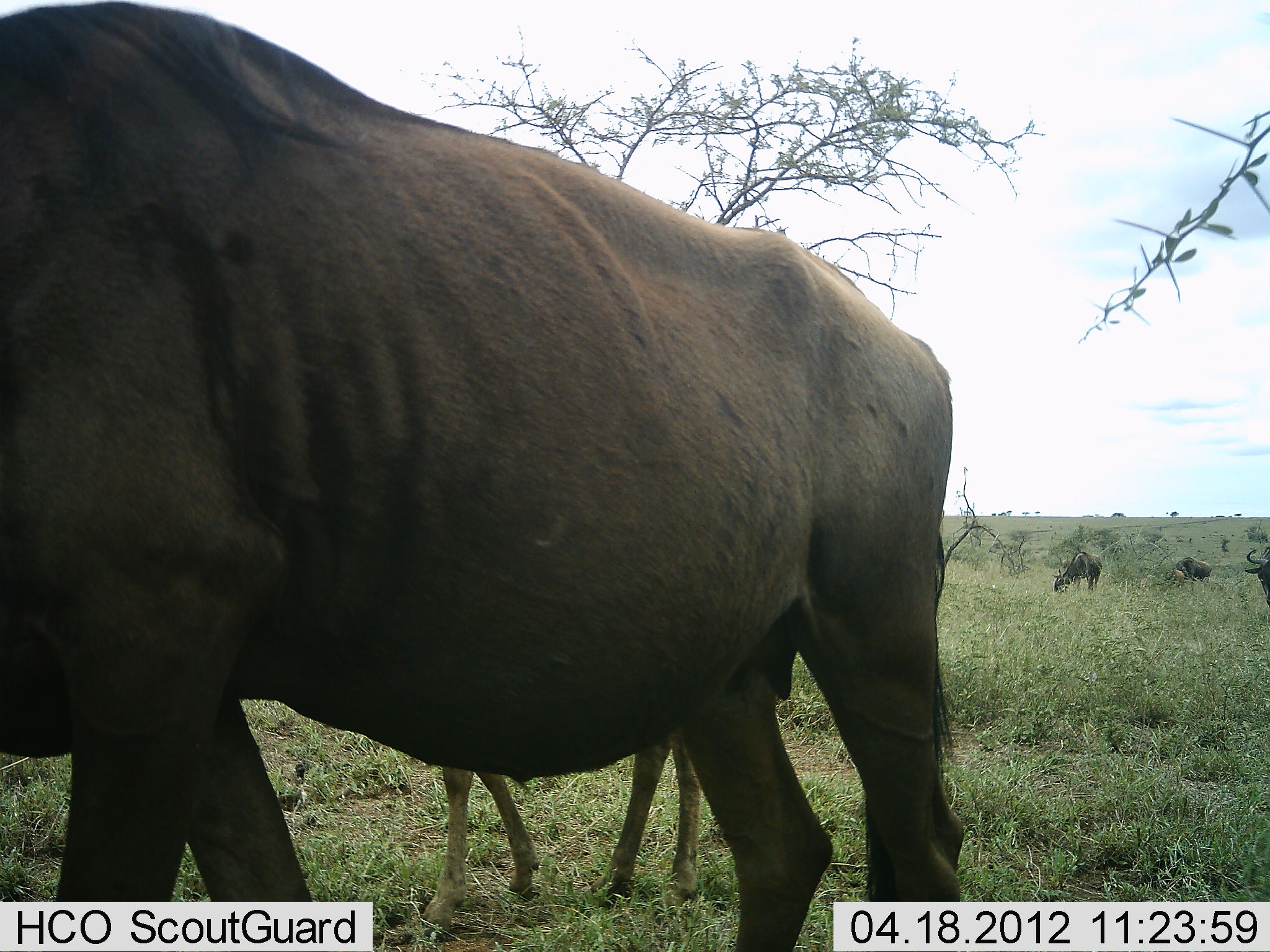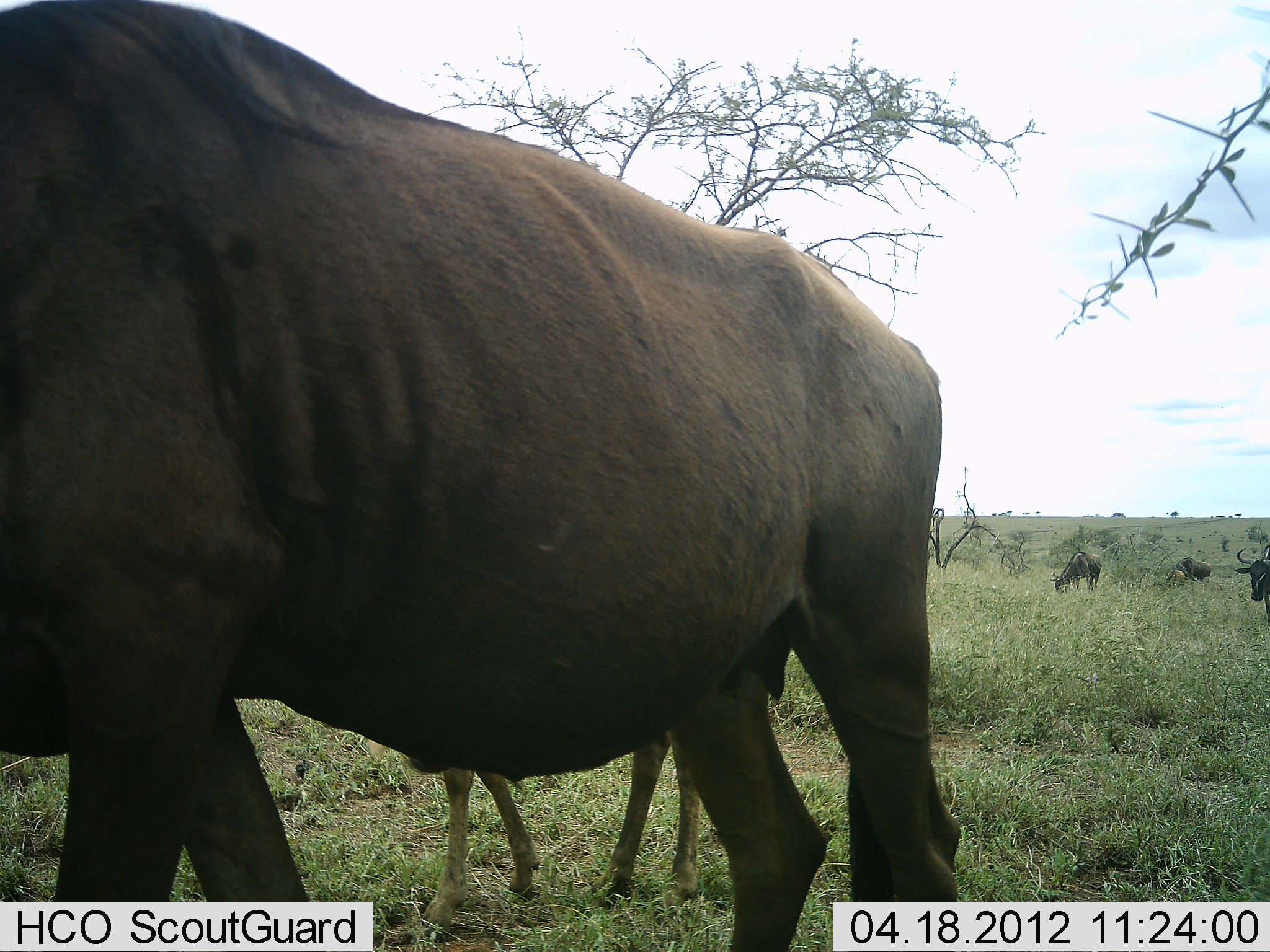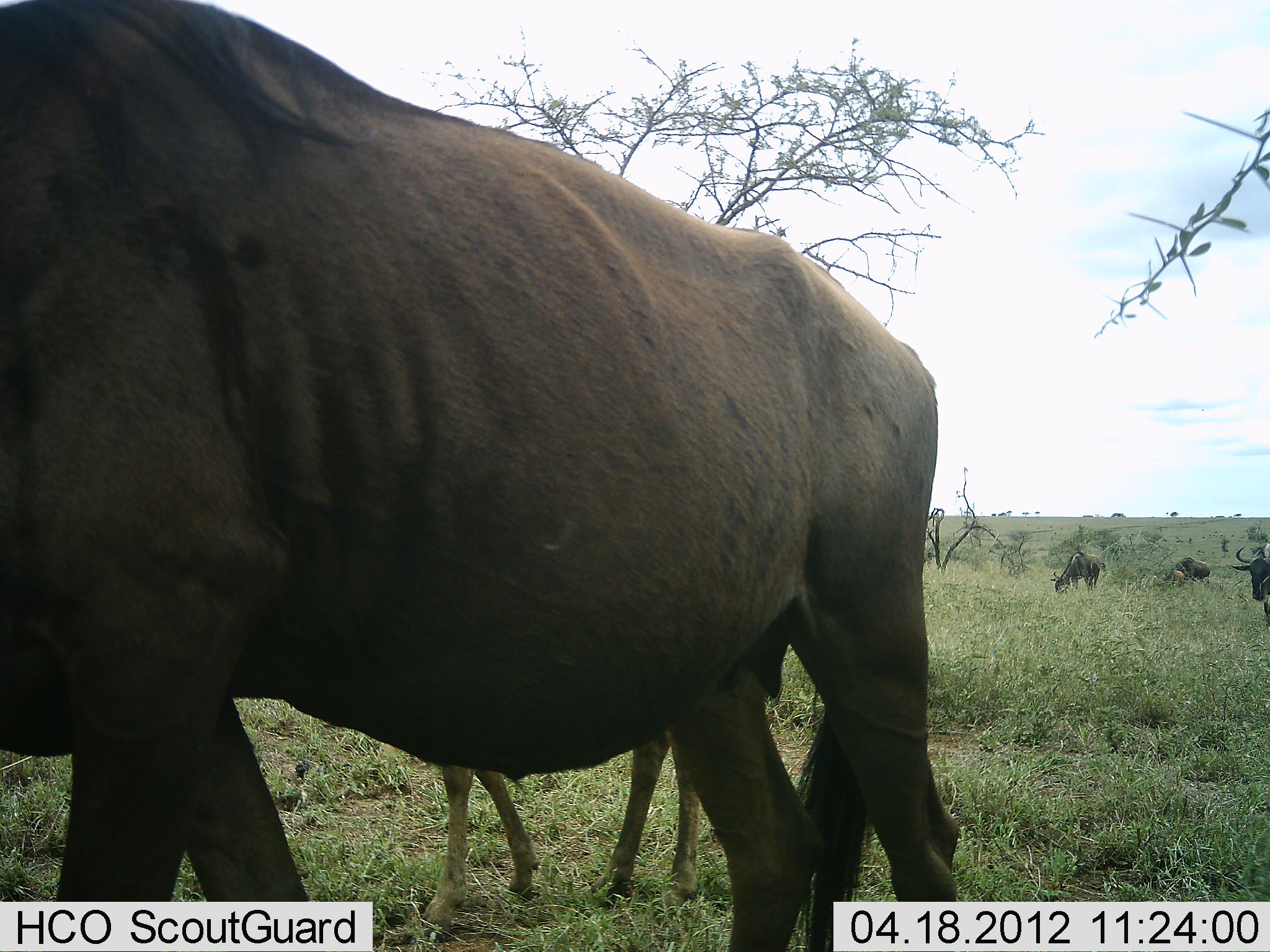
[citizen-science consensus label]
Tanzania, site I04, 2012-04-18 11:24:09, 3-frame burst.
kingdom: Animalia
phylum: Chordata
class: Mammalia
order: Artiodactyla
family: Bovidae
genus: Connochaetes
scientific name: Connochaetes taurinus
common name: blue wildebeest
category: wildebeest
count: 5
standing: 86%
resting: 0%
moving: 18%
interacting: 5%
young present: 68%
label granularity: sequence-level